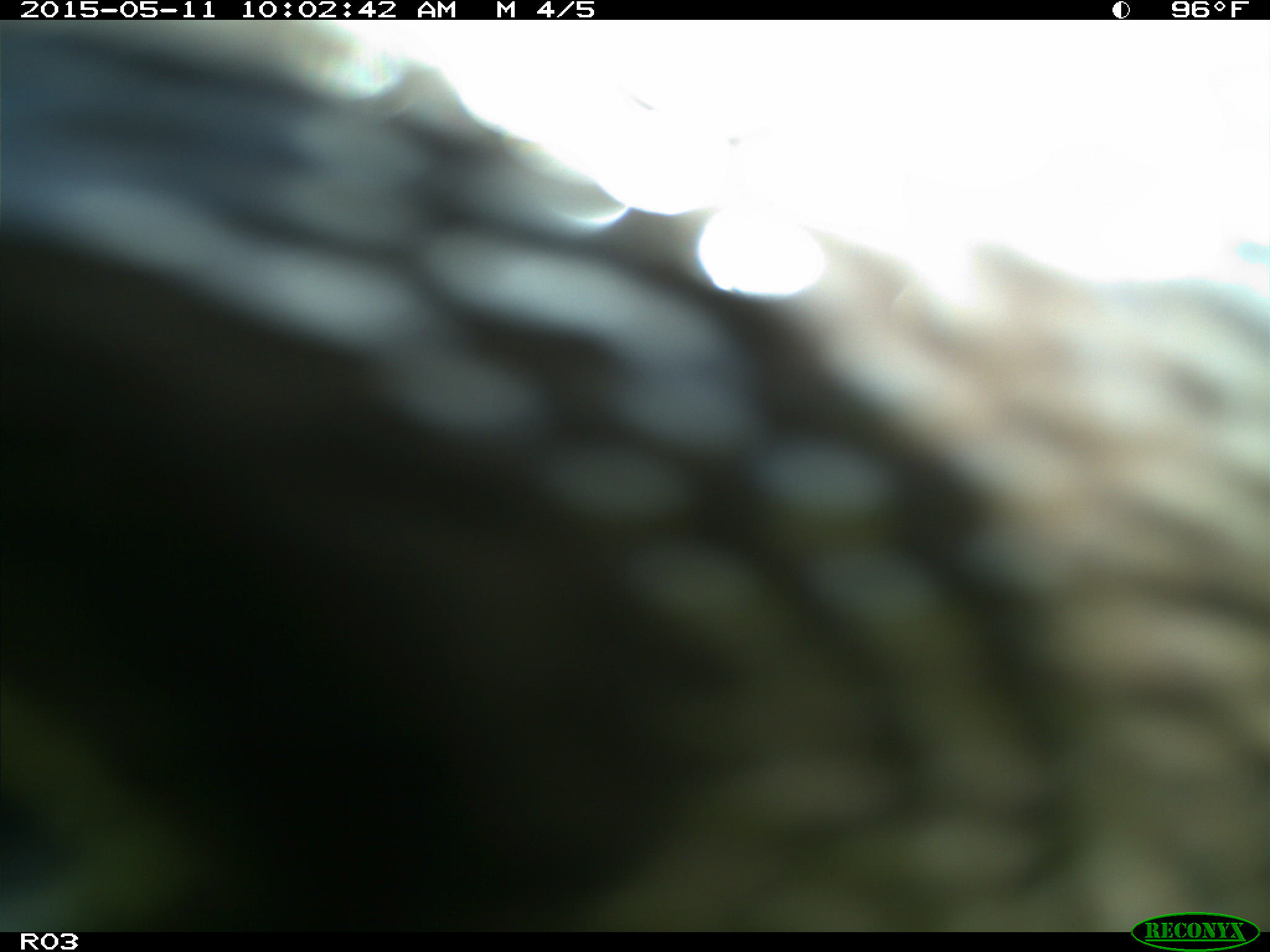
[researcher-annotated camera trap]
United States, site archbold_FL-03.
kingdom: Animalia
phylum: Chordata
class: Mammalia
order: Artiodactyla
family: Bovidae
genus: Bos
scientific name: Bos taurus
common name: domestic cow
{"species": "Bos taurus (domestic cow)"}